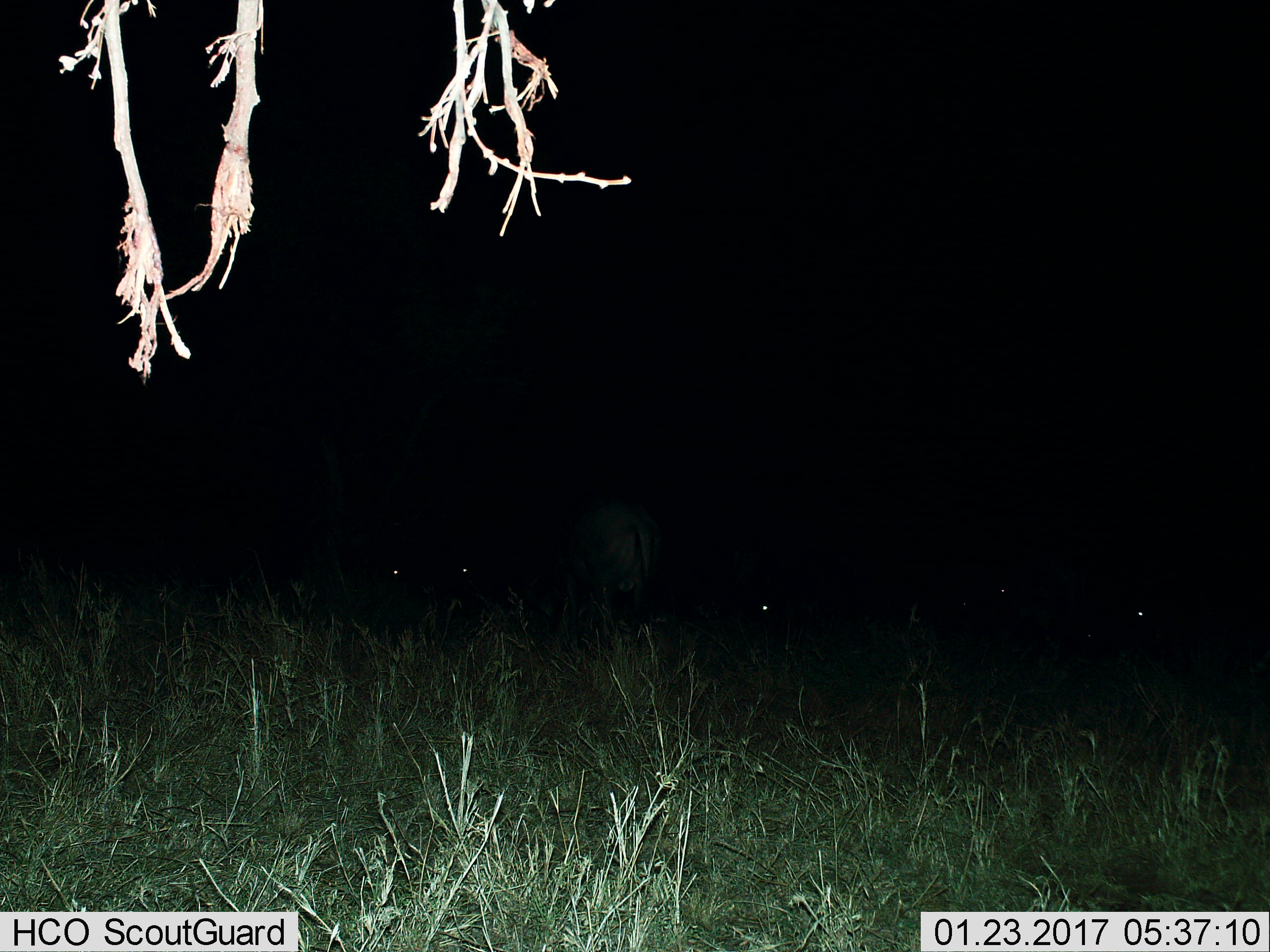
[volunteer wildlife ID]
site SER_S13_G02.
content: unidentified animal